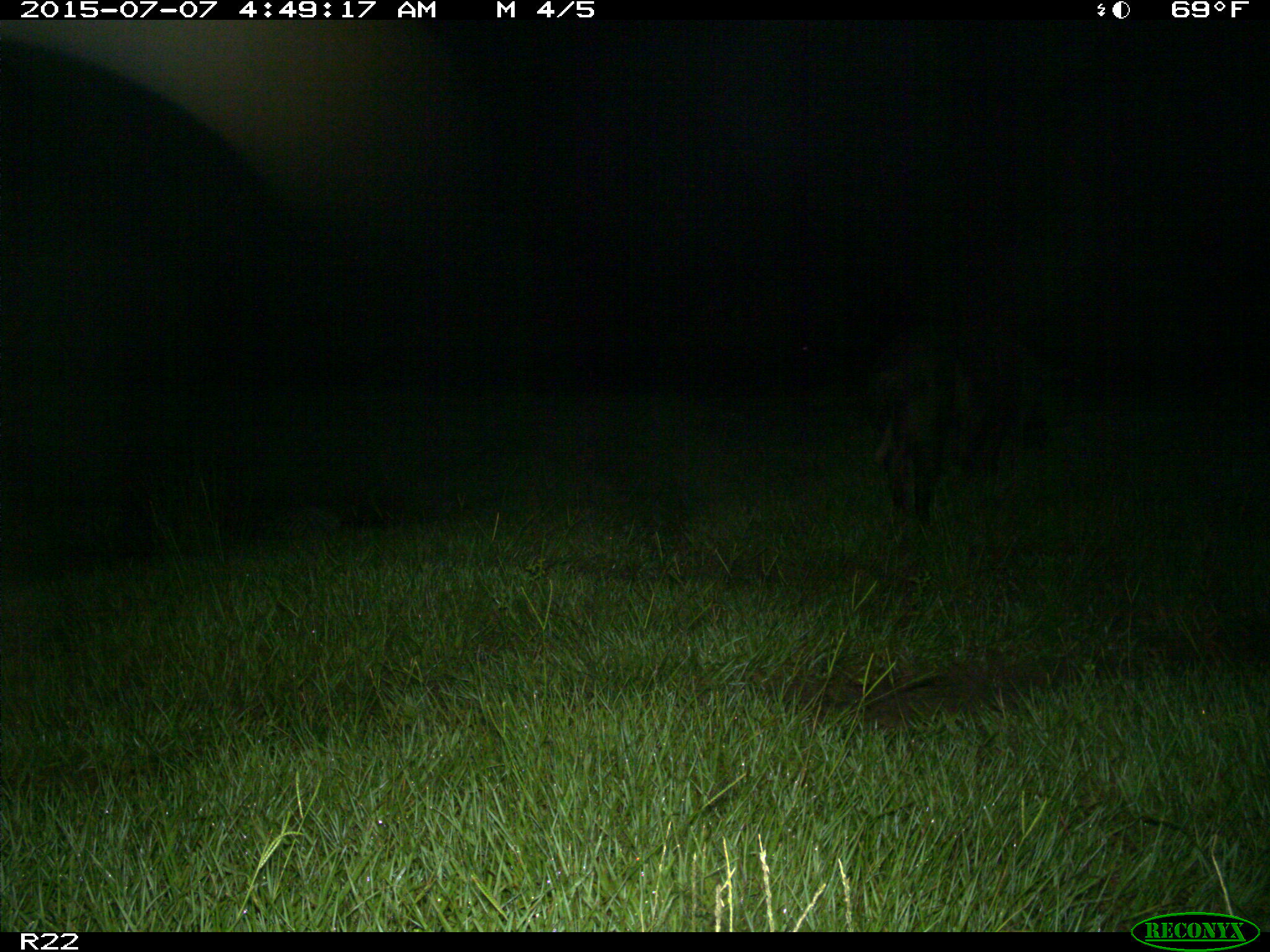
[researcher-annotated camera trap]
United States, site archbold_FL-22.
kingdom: Animalia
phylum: Chordata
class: Mammalia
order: Artiodactyla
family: Bovidae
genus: Bos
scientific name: Bos taurus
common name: domestic cow